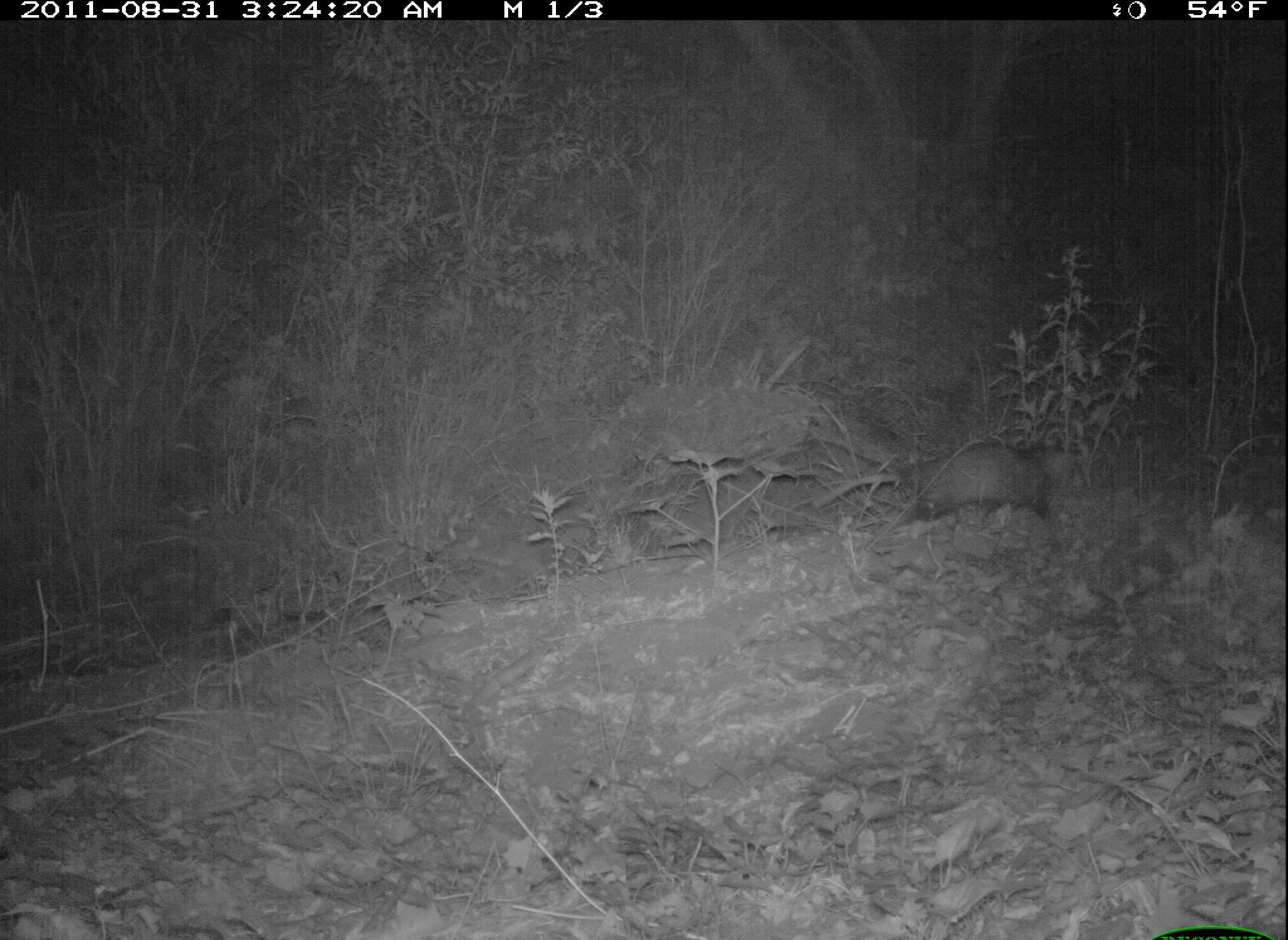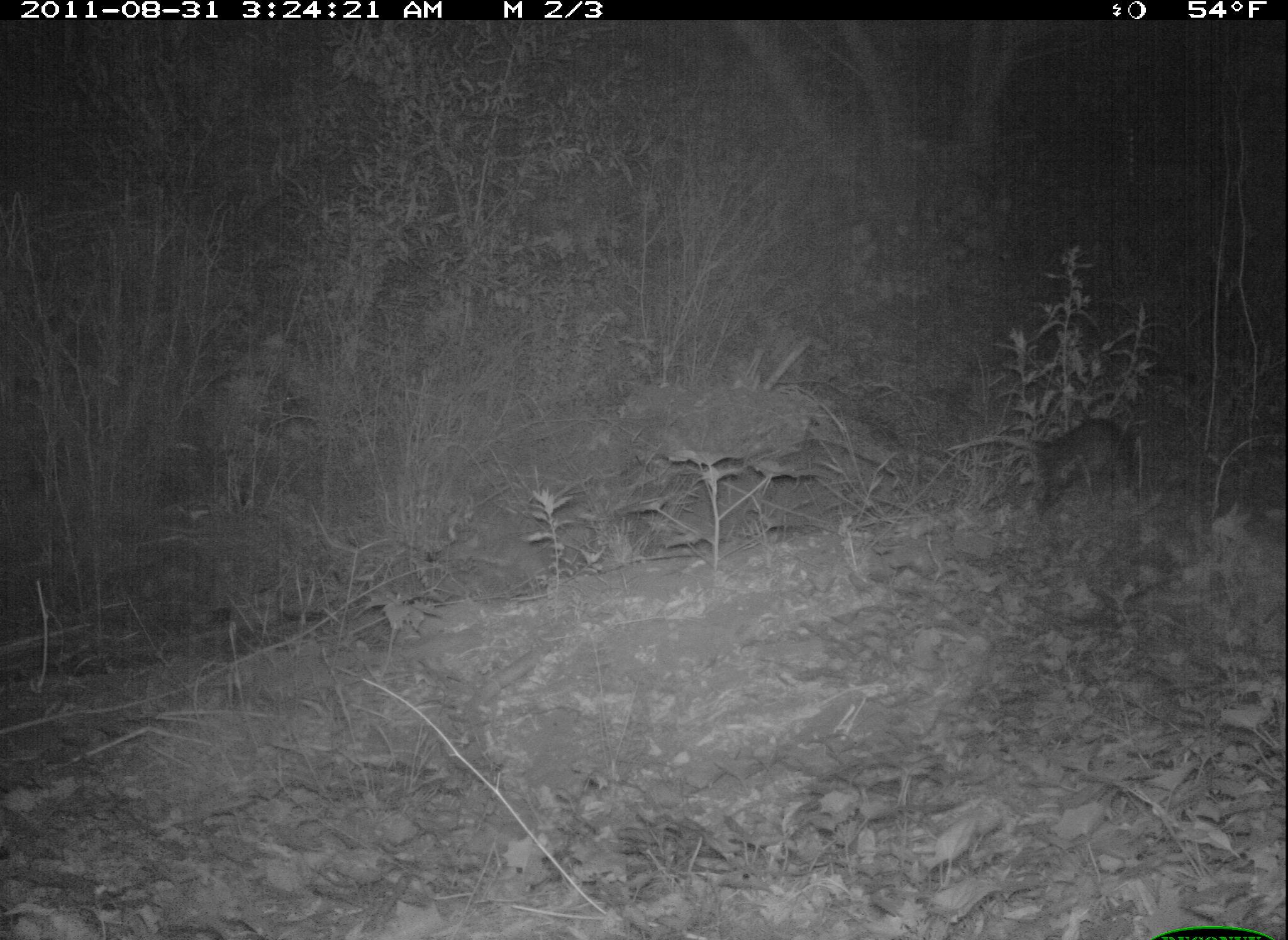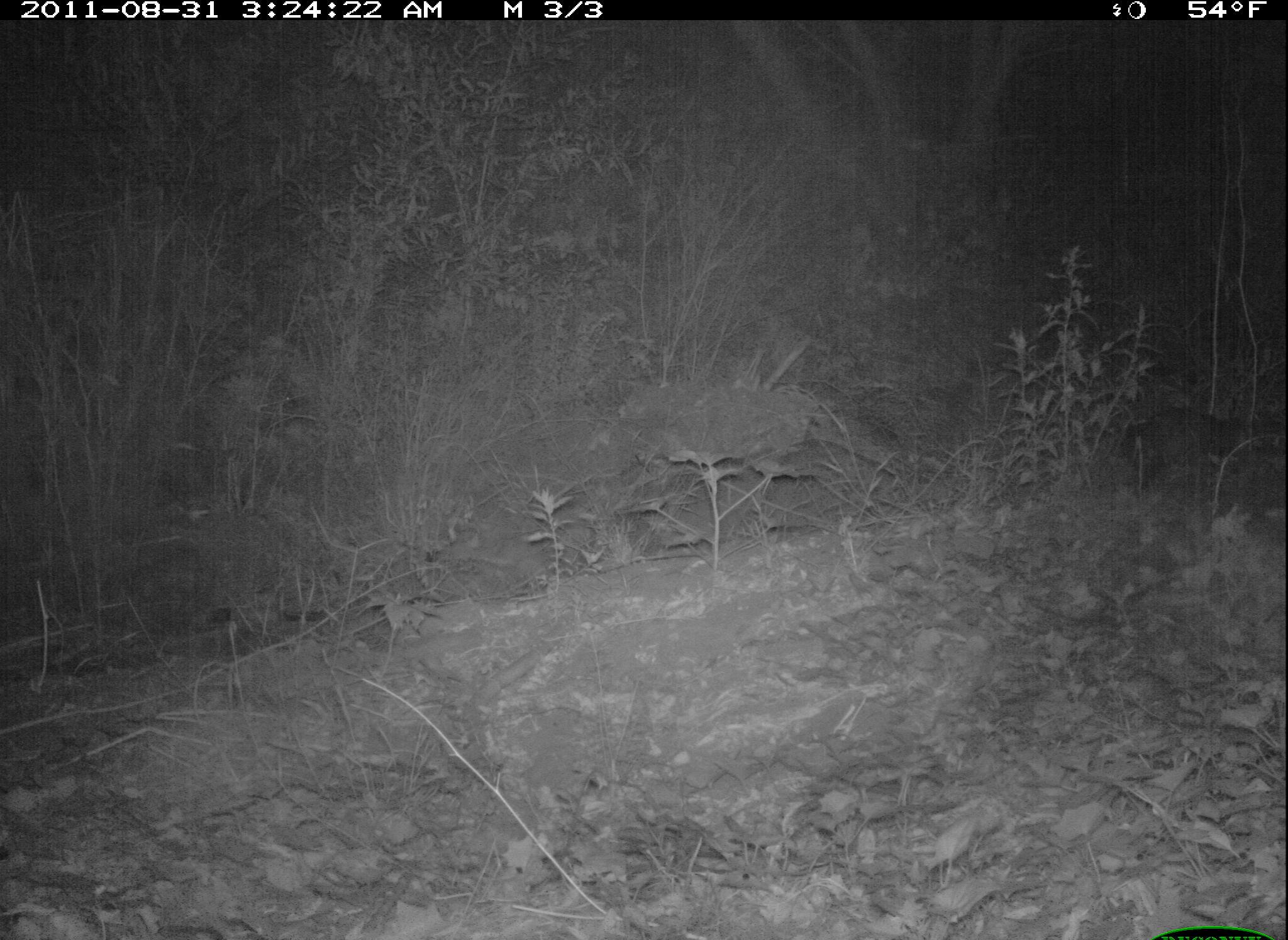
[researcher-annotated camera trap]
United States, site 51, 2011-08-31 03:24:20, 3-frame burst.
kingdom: Animalia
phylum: Chordata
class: Mammalia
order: Didelphimorphia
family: Didelphidae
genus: Didelphis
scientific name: Didelphis virginiana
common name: virginia opossum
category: opossum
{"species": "opossum (virginia opossum) (Didelphis virginiana)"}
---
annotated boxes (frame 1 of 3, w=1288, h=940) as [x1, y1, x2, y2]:
opossum: [802, 424, 1082, 546]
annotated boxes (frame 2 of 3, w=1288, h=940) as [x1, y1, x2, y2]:
opossum: [1013, 395, 1159, 532]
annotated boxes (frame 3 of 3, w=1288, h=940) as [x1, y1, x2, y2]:
opossum: [1114, 391, 1277, 504]